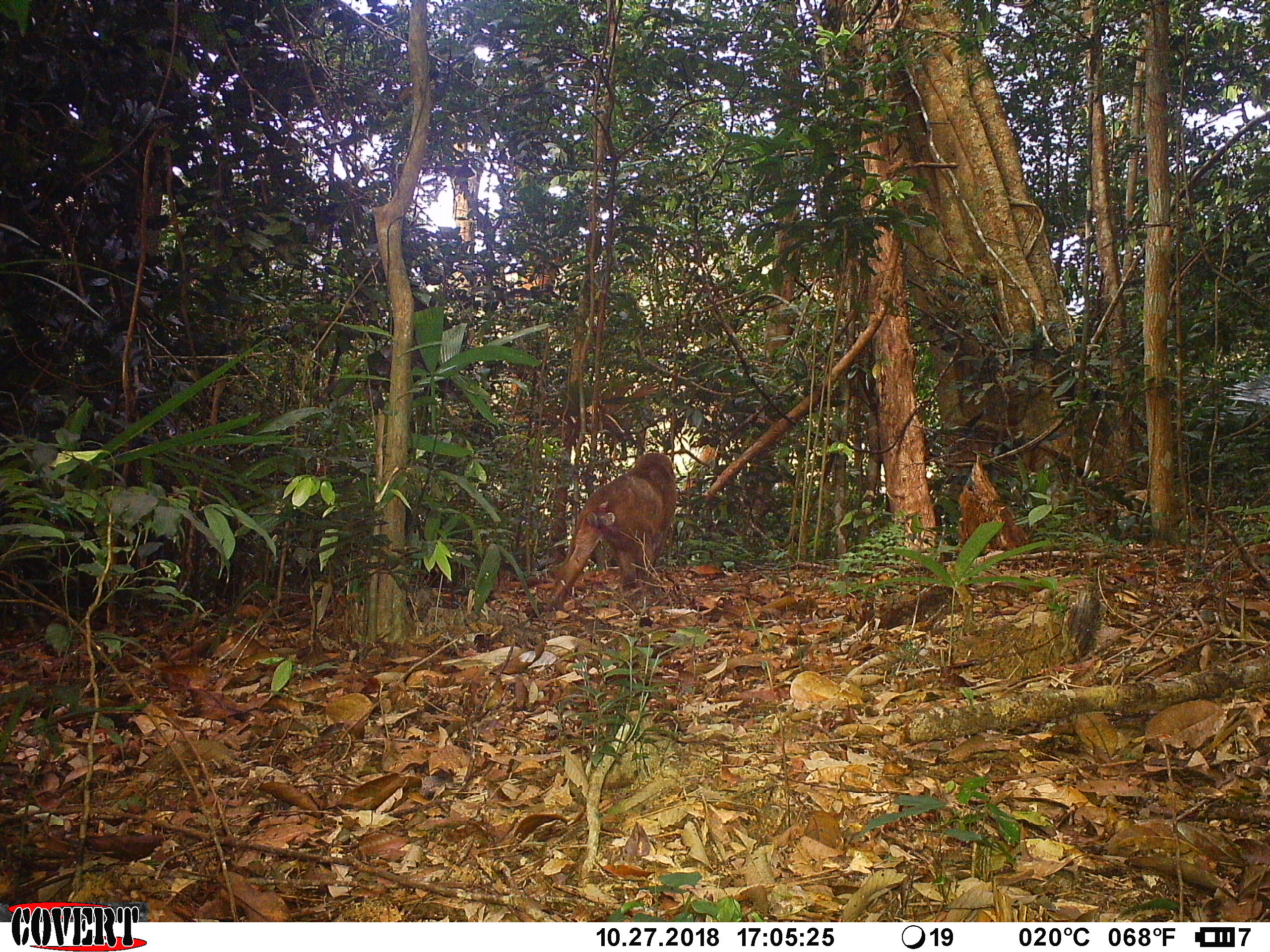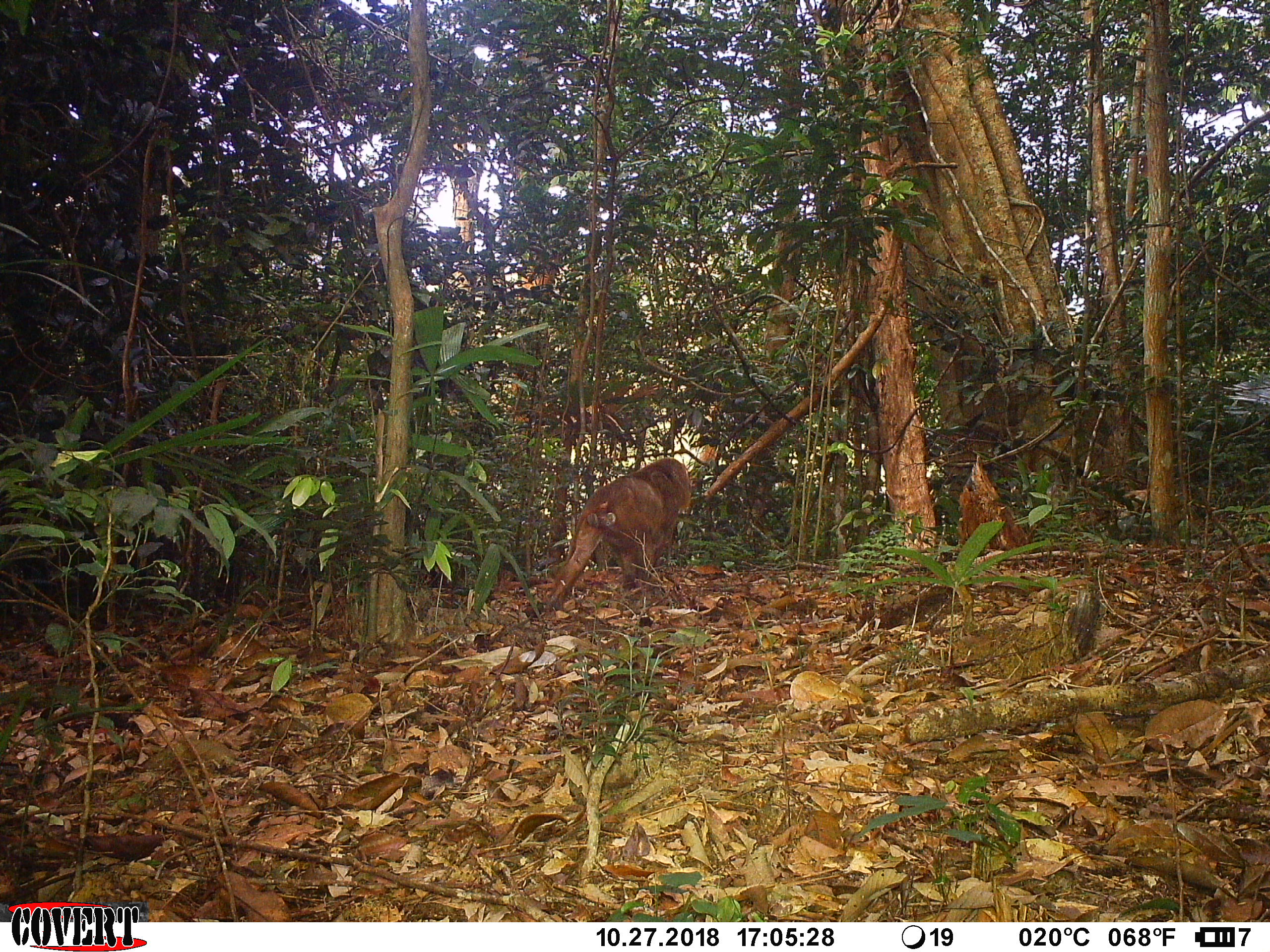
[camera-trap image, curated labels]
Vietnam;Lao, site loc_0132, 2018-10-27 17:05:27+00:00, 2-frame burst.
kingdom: Animalia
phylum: Chordata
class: Mammalia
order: Primates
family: Cercopithecidae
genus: Macaca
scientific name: Macaca arctoides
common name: stump-tailed macaque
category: stump tailed macaque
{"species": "stump tailed macaque (stump-tailed macaque) (Macaca arctoides)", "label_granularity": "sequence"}